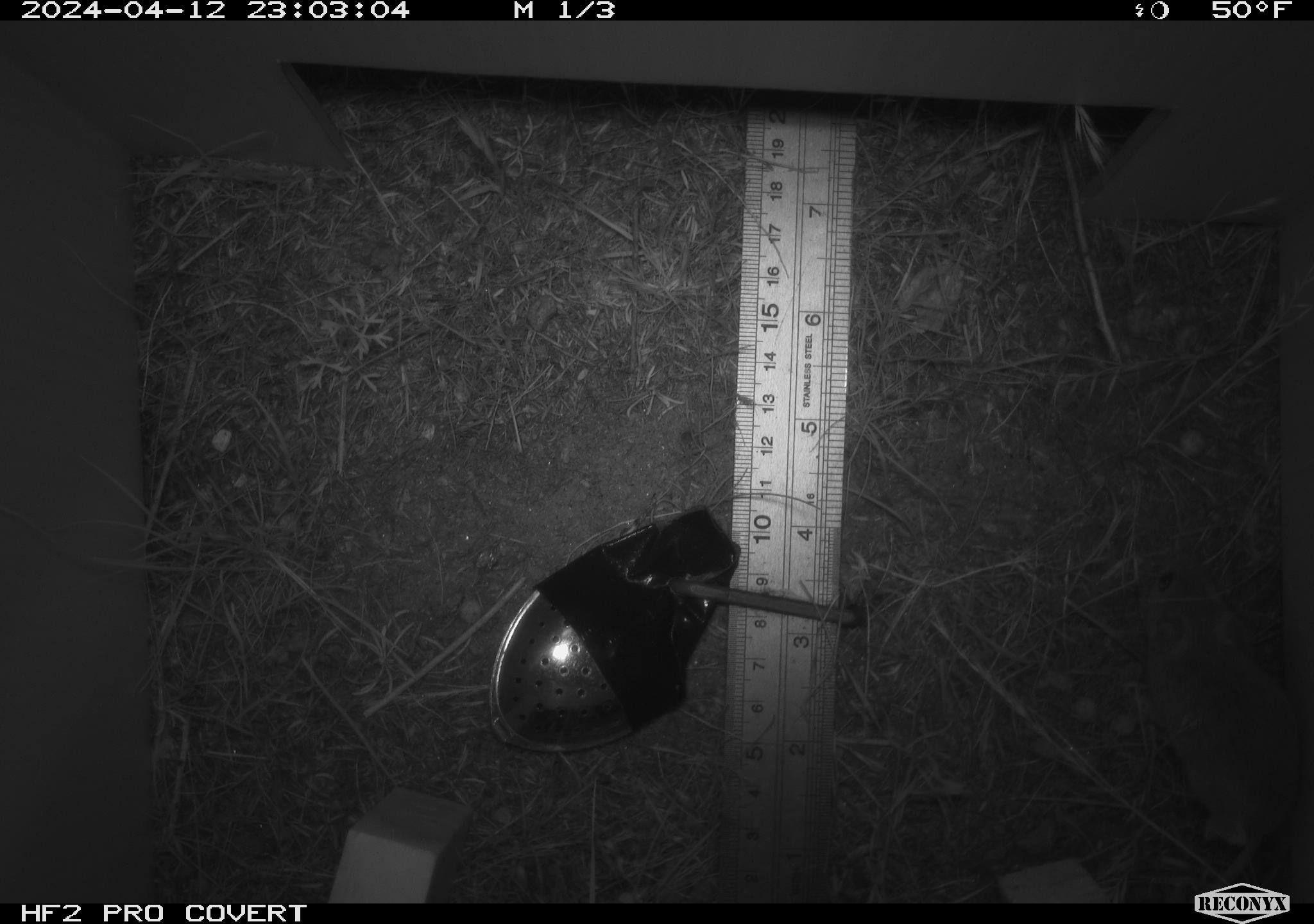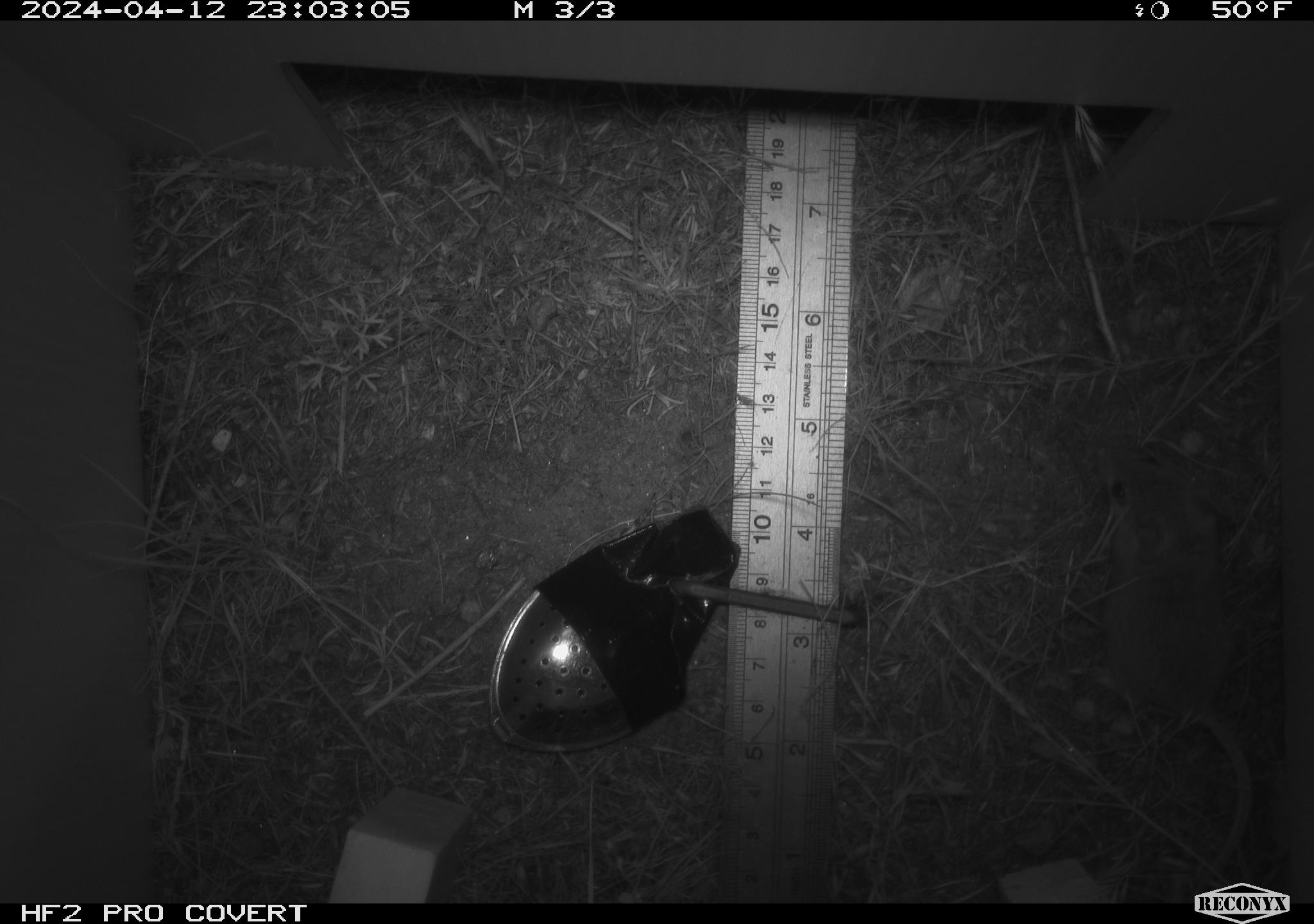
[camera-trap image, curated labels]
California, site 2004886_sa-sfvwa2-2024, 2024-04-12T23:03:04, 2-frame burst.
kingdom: Animalia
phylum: Chordata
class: Mammalia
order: Rodentia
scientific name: Rodentia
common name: mouse species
Mouse species (Rodentia).